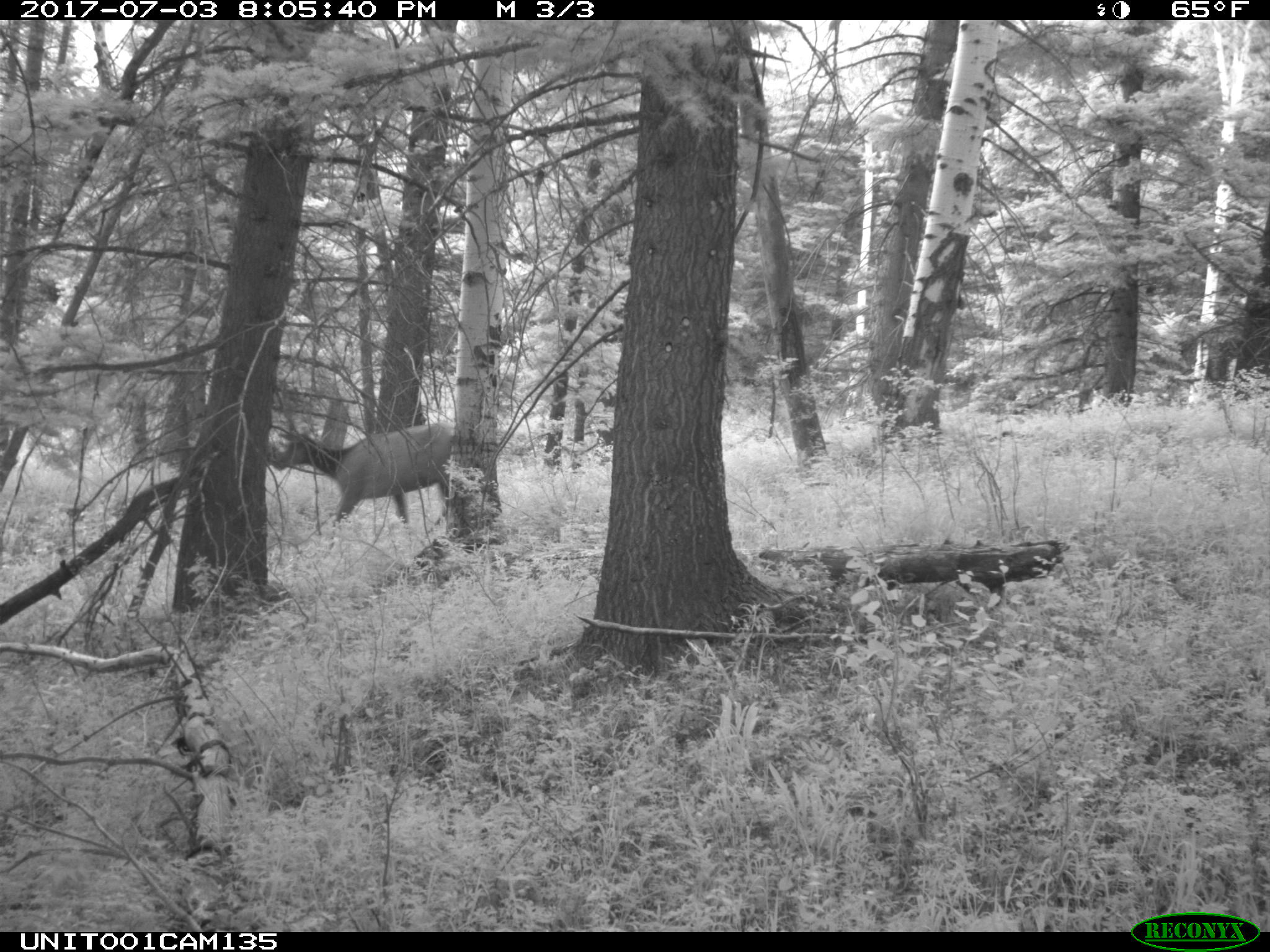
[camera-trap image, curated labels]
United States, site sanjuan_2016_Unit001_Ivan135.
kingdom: Animalia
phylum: Chordata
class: Mammalia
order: Artiodactyla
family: Cervidae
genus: Cervus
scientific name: Cervus elaphus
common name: red deer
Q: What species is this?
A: Cervus elaphus (red deer).